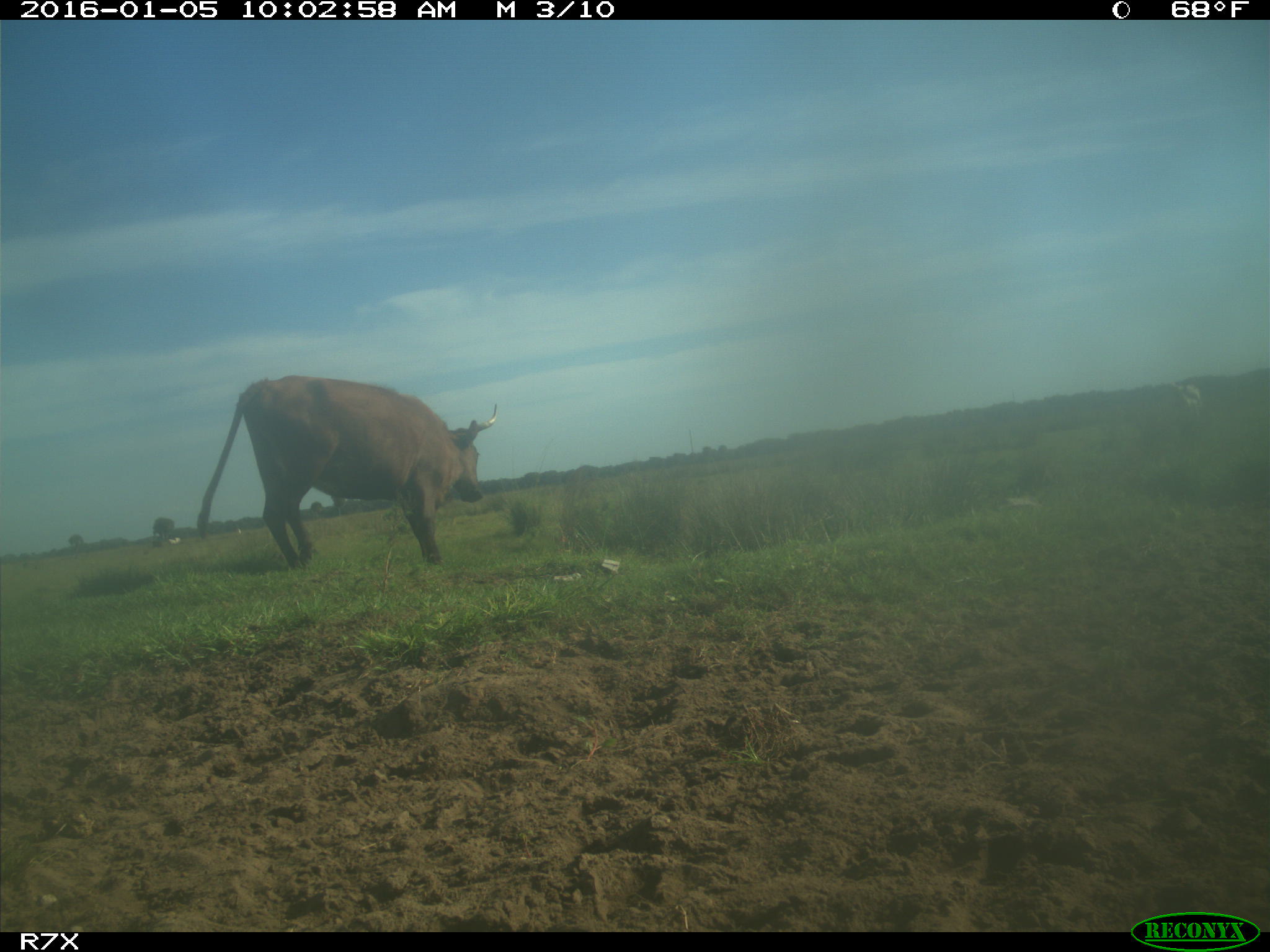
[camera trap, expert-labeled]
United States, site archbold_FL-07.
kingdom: Animalia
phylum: Chordata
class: Mammalia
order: Artiodactyla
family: Bovidae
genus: Bos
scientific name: Bos taurus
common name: domestic cow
Bos taurus (domestic cow).